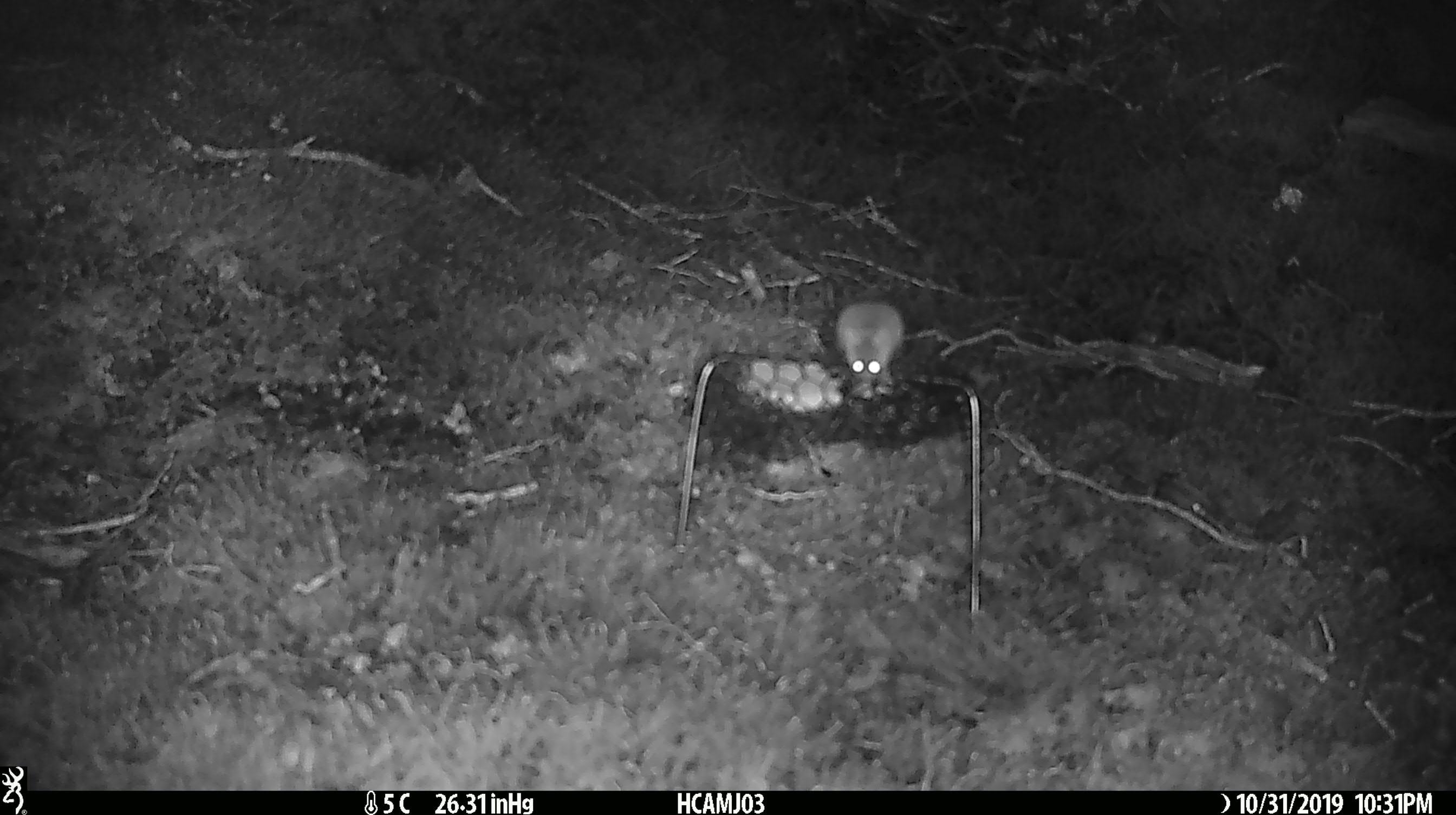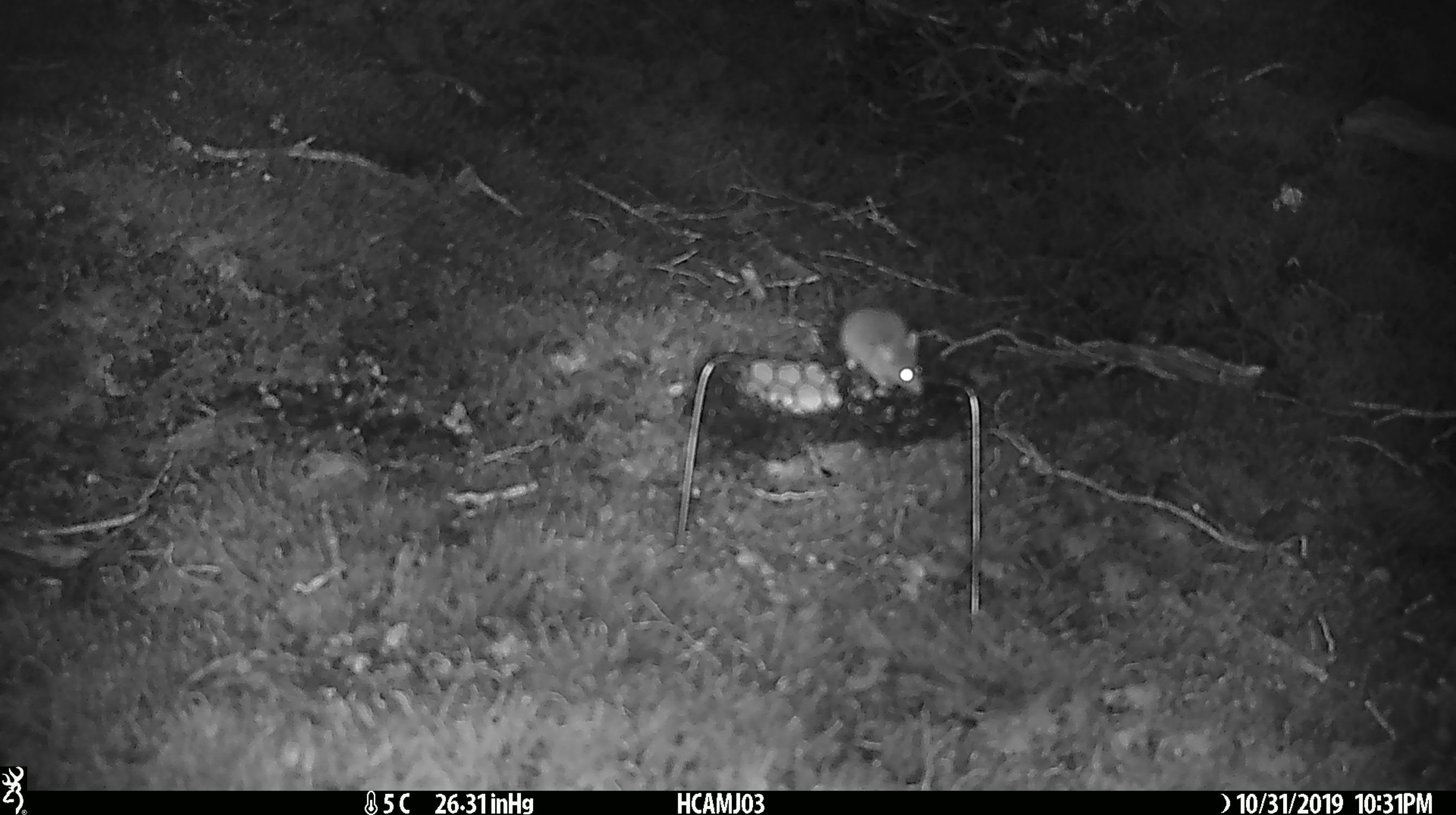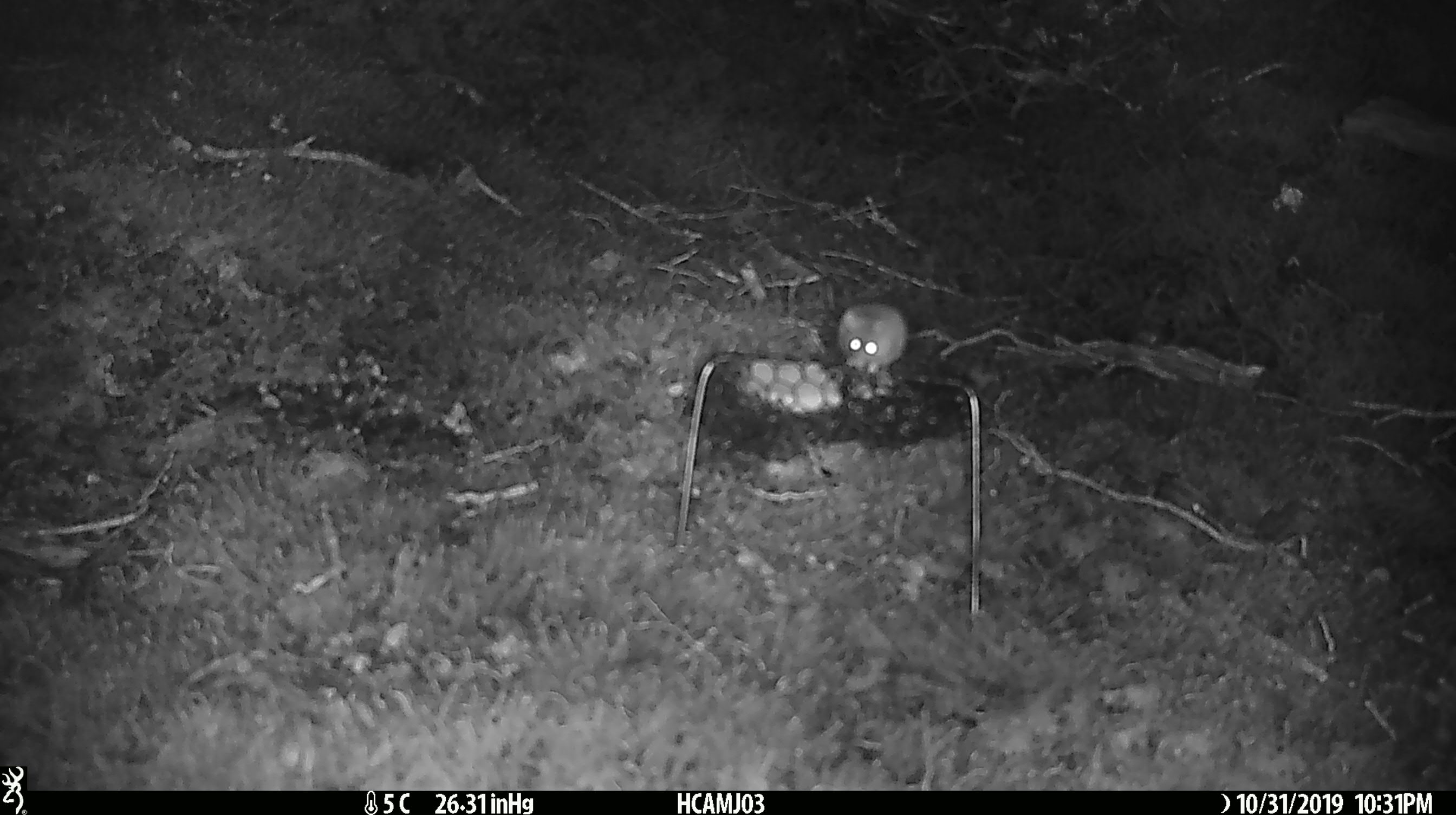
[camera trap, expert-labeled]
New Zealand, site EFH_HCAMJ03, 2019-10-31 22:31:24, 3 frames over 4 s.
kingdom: Animalia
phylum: Chordata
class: Mammalia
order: Rodentia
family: Muridae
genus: Mus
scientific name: Mus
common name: mouse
Mouse (Mus).